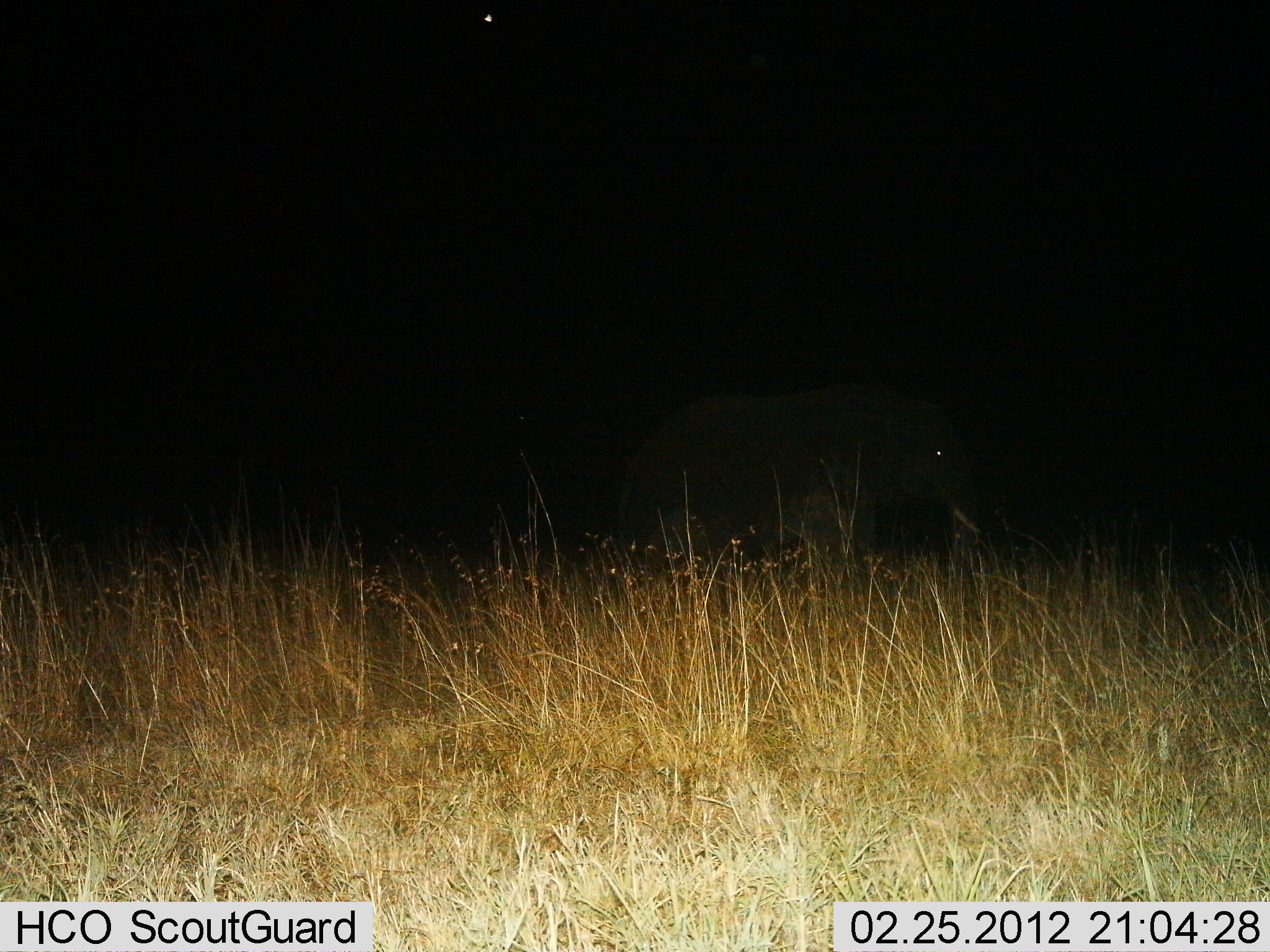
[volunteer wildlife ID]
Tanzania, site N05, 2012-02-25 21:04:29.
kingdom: Animalia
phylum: Chordata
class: Mammalia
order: Proboscidea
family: Elephantidae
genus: Loxodonta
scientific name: Loxodonta africana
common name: african bush elephant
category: elephant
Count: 1.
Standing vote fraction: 50%.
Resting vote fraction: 0%.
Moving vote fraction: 50%.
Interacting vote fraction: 0%.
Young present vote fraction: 0%.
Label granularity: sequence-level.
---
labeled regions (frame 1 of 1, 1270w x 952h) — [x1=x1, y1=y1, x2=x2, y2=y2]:
animal: [x1=586, y1=377, x2=1021, y2=625]